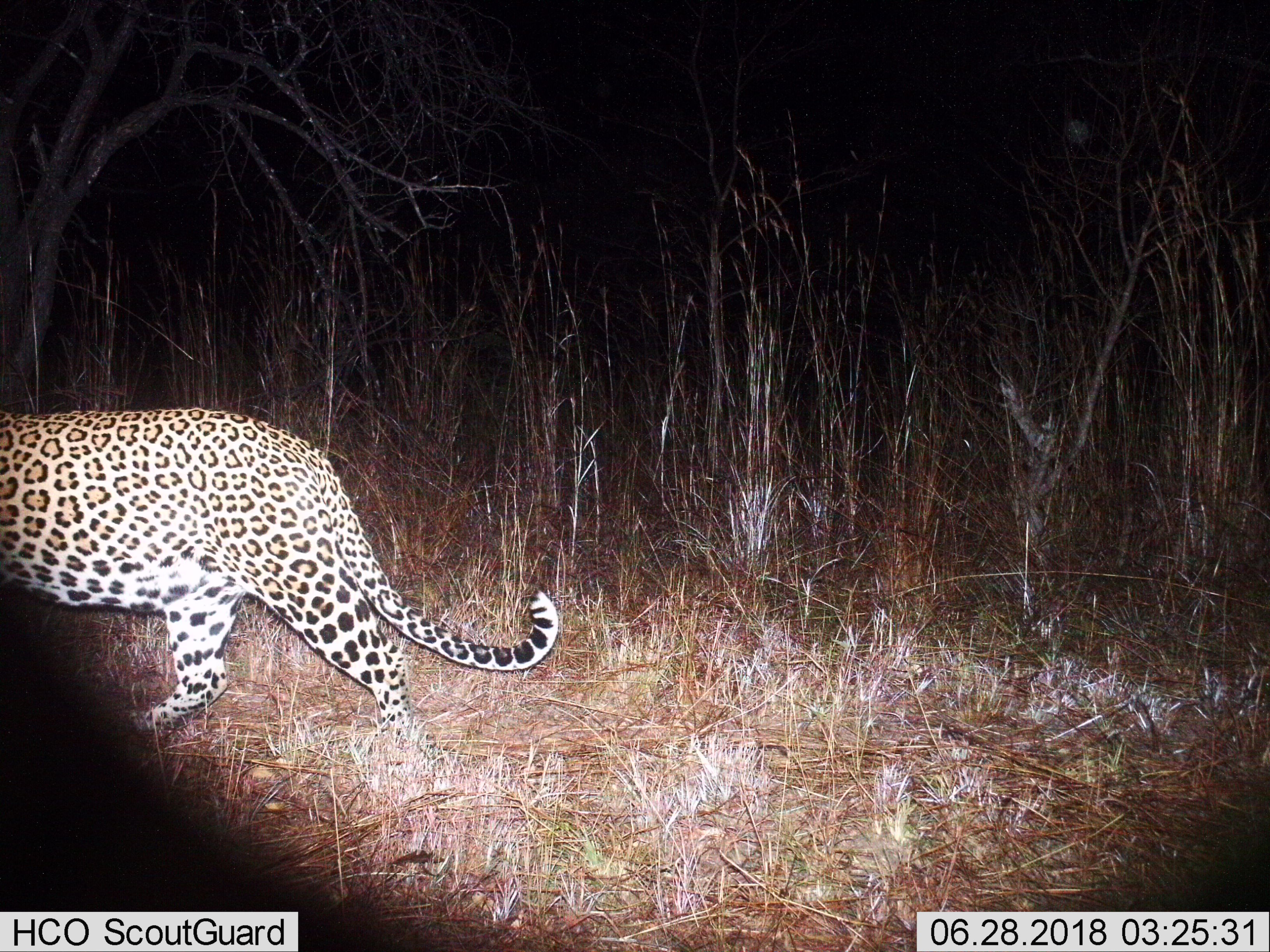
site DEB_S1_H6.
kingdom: Animalia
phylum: Chordata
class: Mammalia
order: Carnivora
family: Felidae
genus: Panthera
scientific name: Panthera pardus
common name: leopard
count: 1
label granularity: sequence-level